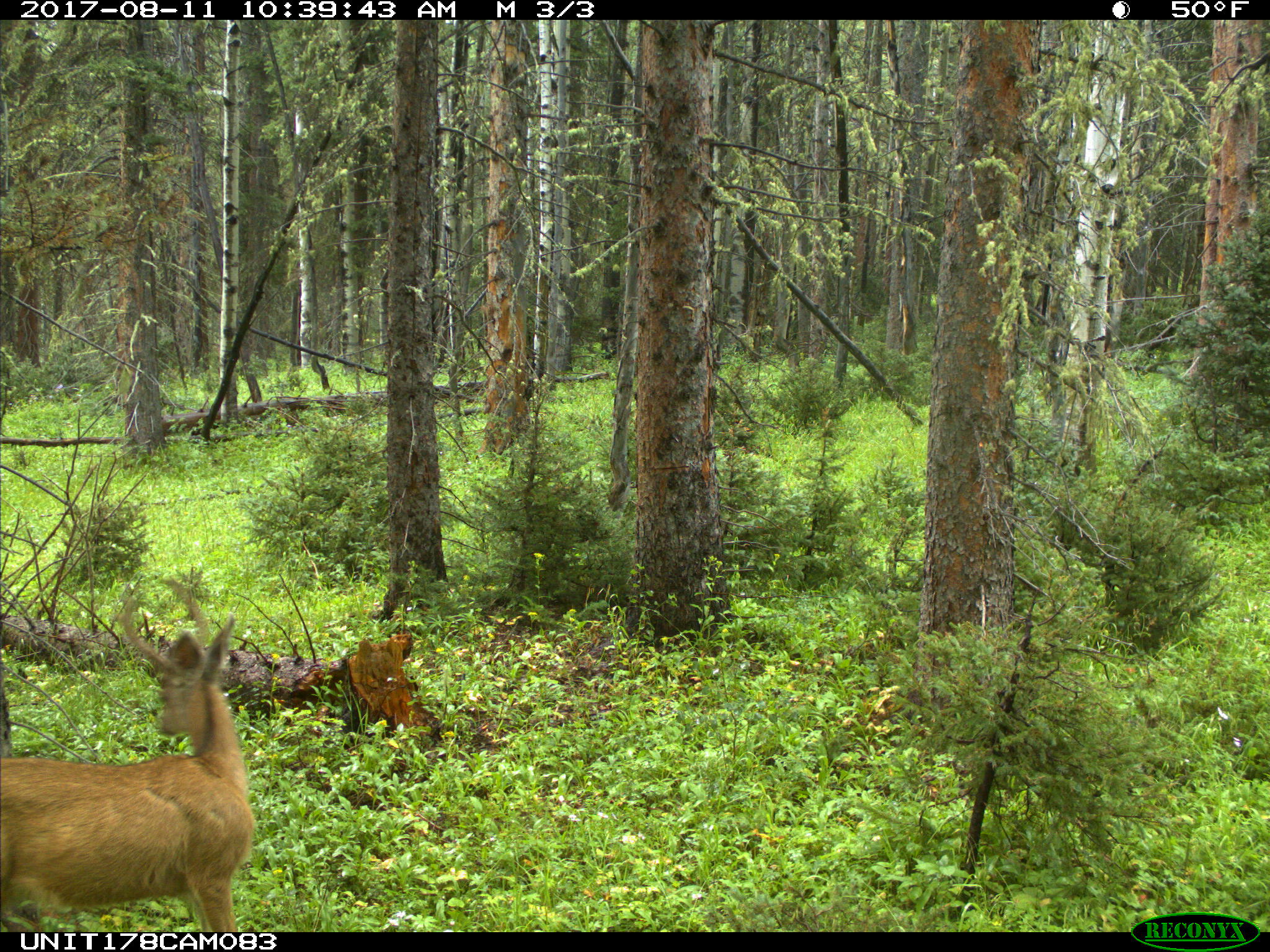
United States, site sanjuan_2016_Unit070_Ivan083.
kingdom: Animalia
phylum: Chordata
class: Mammalia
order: Artiodactyla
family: Cervidae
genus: Odocoileus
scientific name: Odocoileus hemionus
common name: mule deer